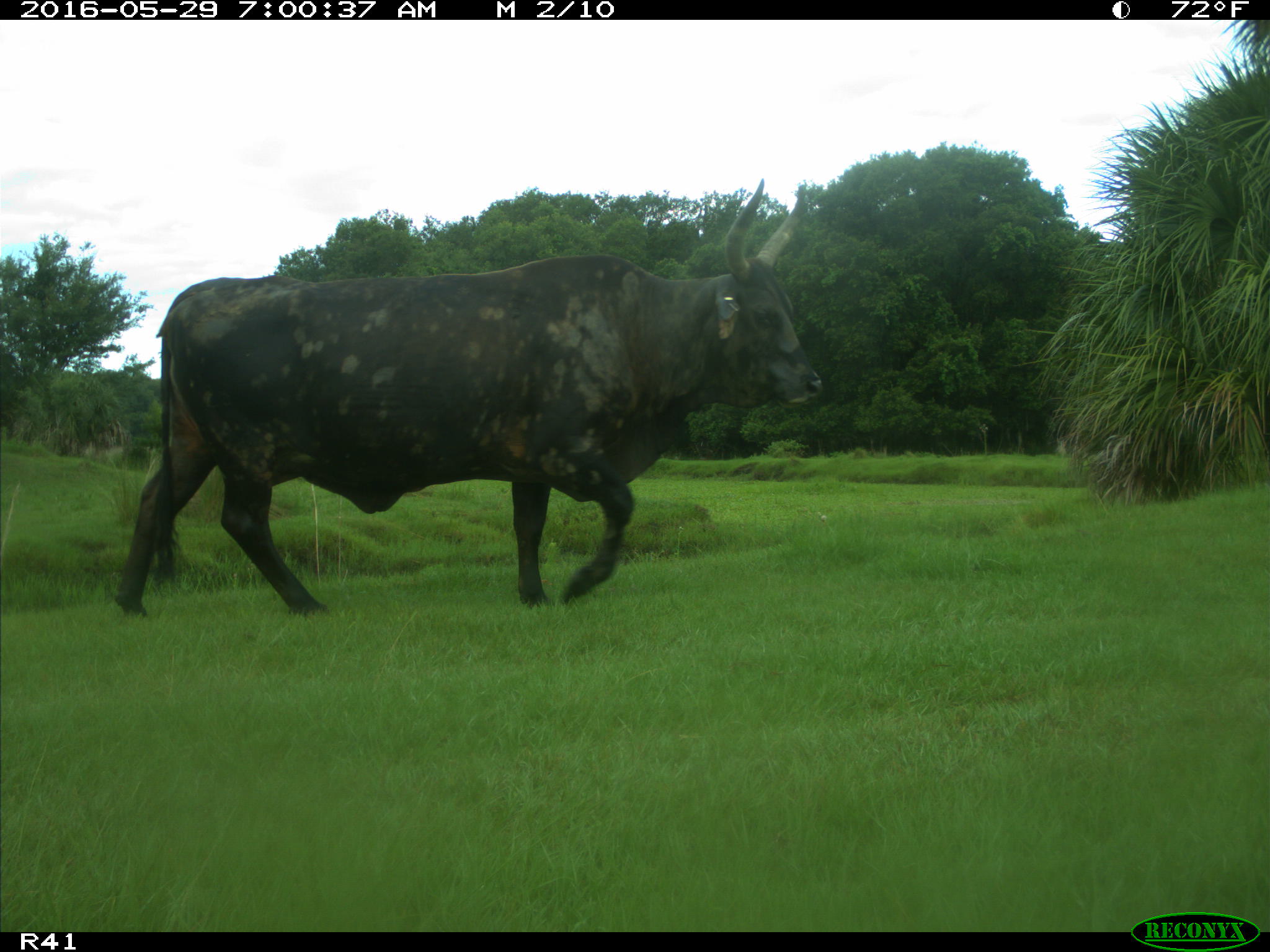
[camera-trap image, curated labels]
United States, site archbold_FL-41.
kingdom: Animalia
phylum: Chordata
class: Mammalia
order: Artiodactyla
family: Bovidae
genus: Bos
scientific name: Bos taurus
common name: domestic cow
Bos taurus (domestic cow).